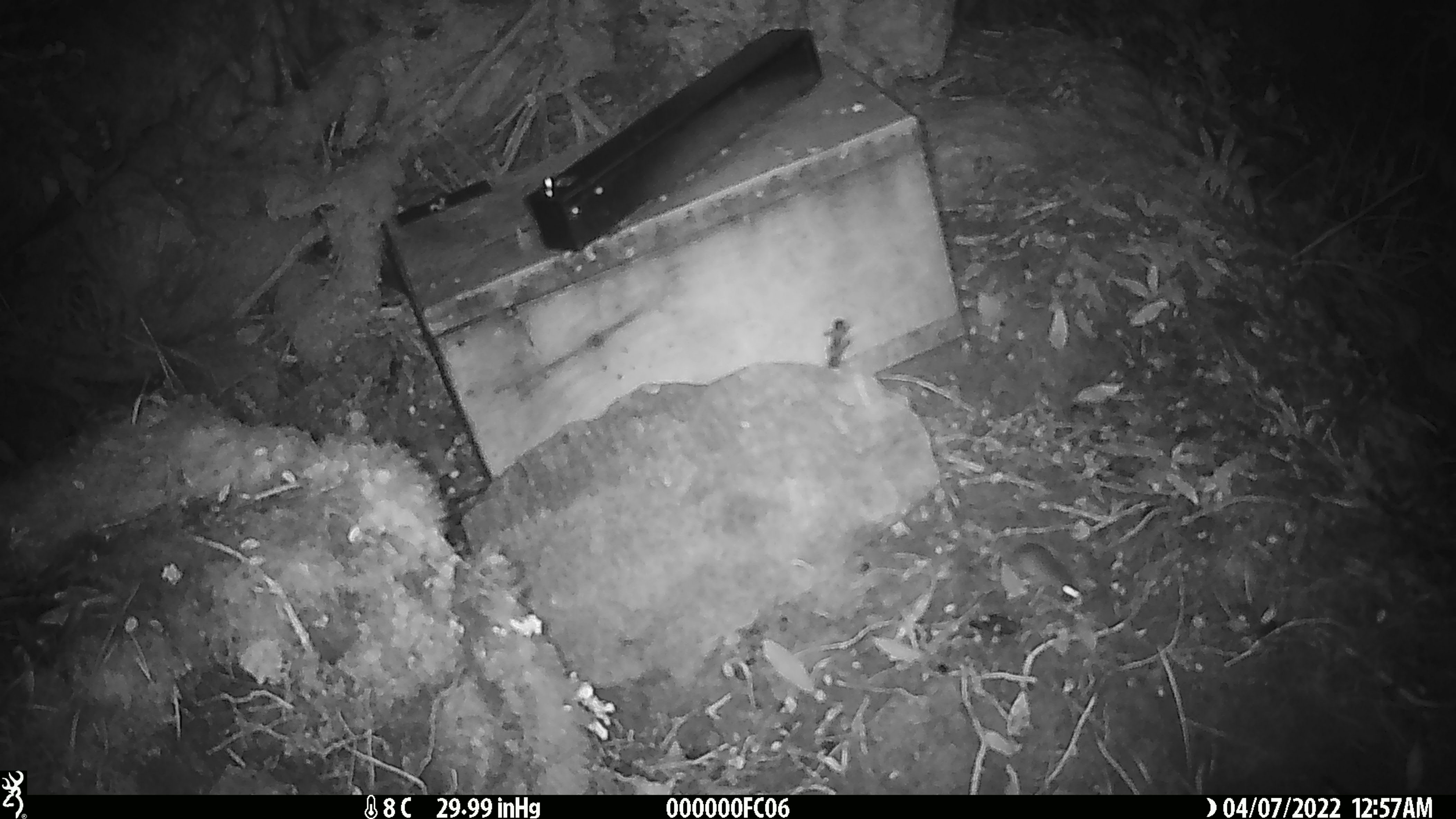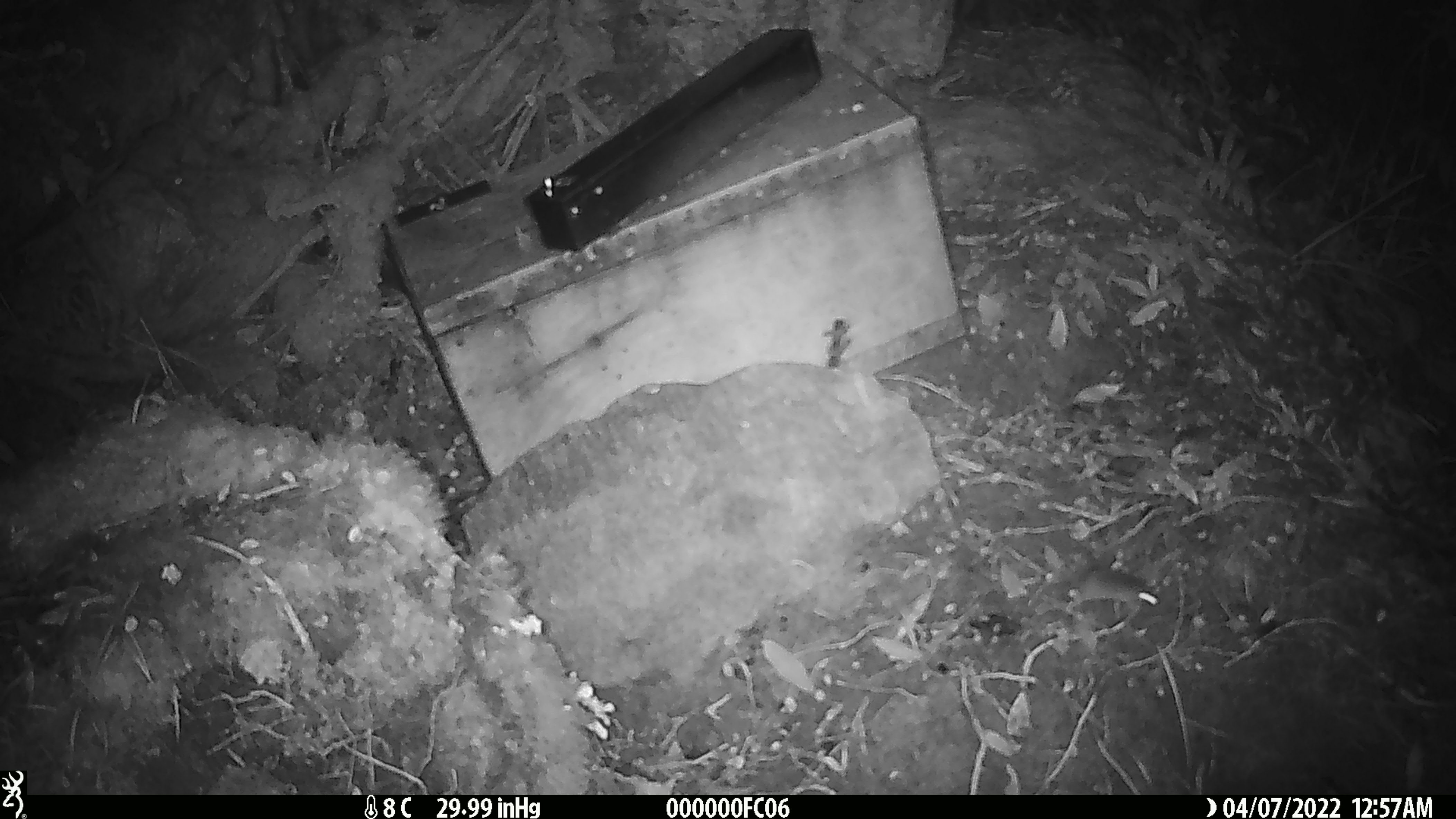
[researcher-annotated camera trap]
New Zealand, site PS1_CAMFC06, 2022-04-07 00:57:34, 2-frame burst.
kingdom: Animalia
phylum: Chordata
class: Mammalia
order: Rodentia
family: Muridae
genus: Mus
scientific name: Mus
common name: mouse